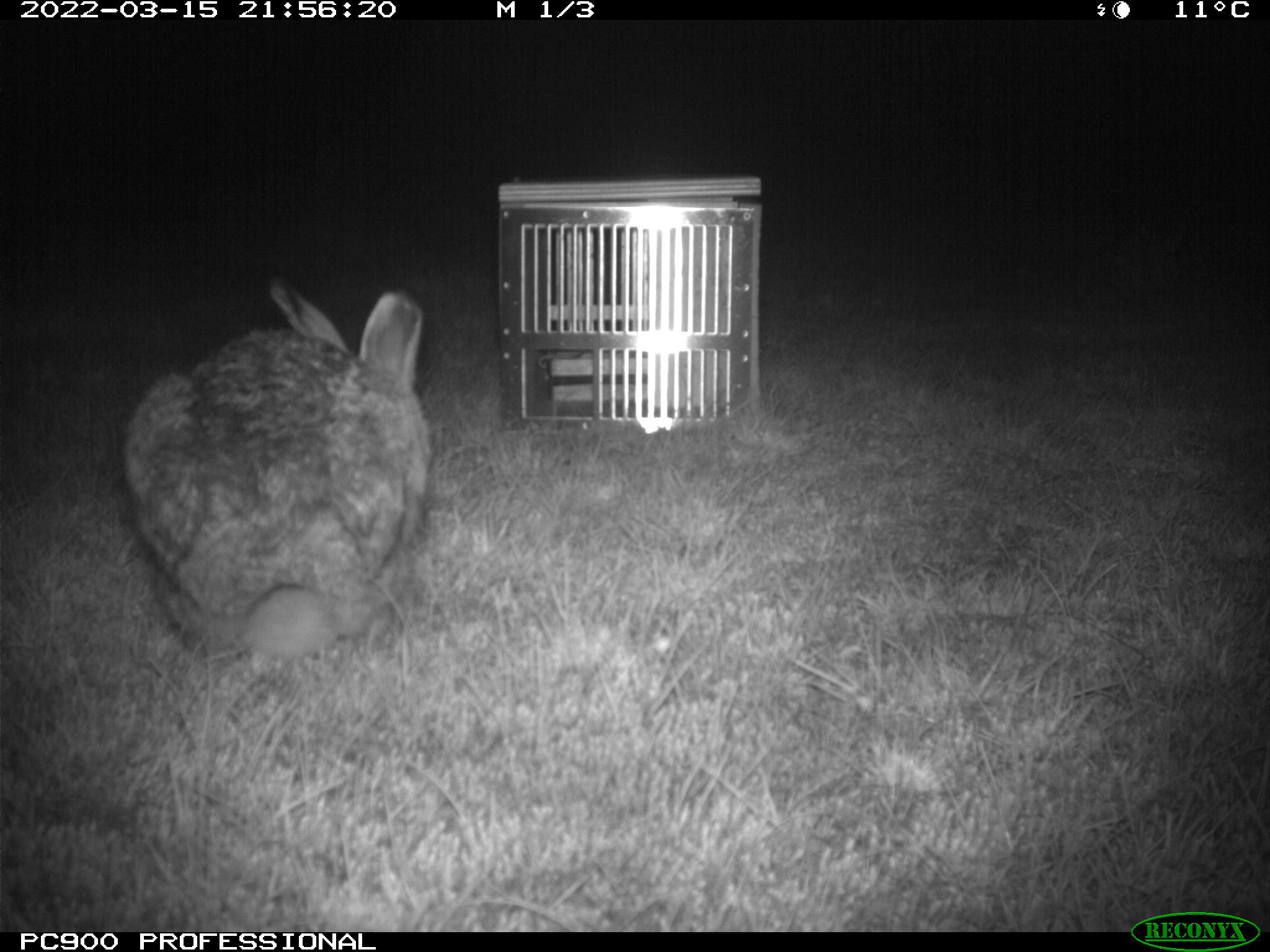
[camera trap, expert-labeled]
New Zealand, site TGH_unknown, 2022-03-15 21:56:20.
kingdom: Animalia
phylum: Chordata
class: Mammalia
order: Lagomorpha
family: Leporidae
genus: Lepus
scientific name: Lepus europaeus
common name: brown hare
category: hare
Hare (brown hare) (Lepus europaeus).